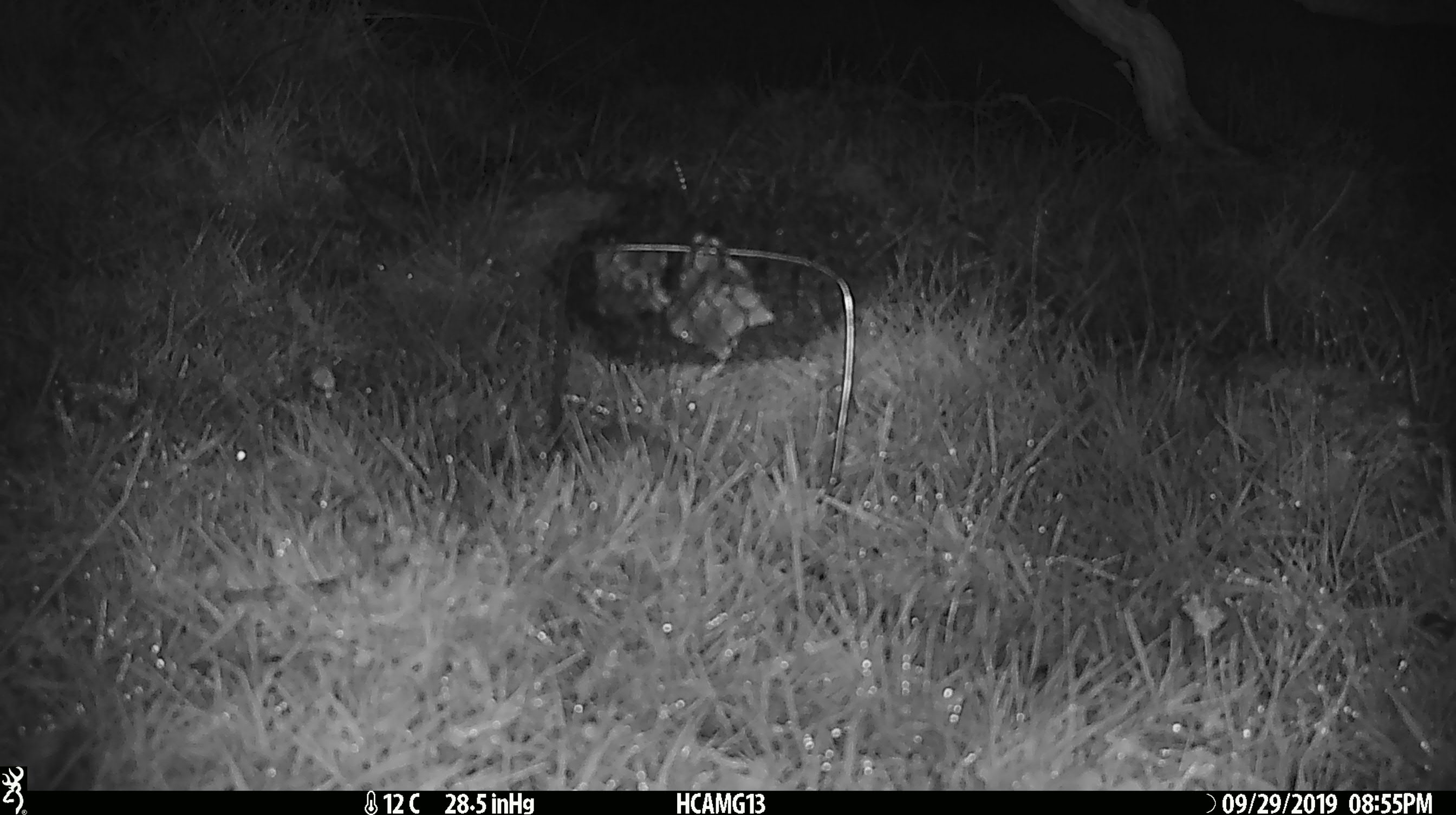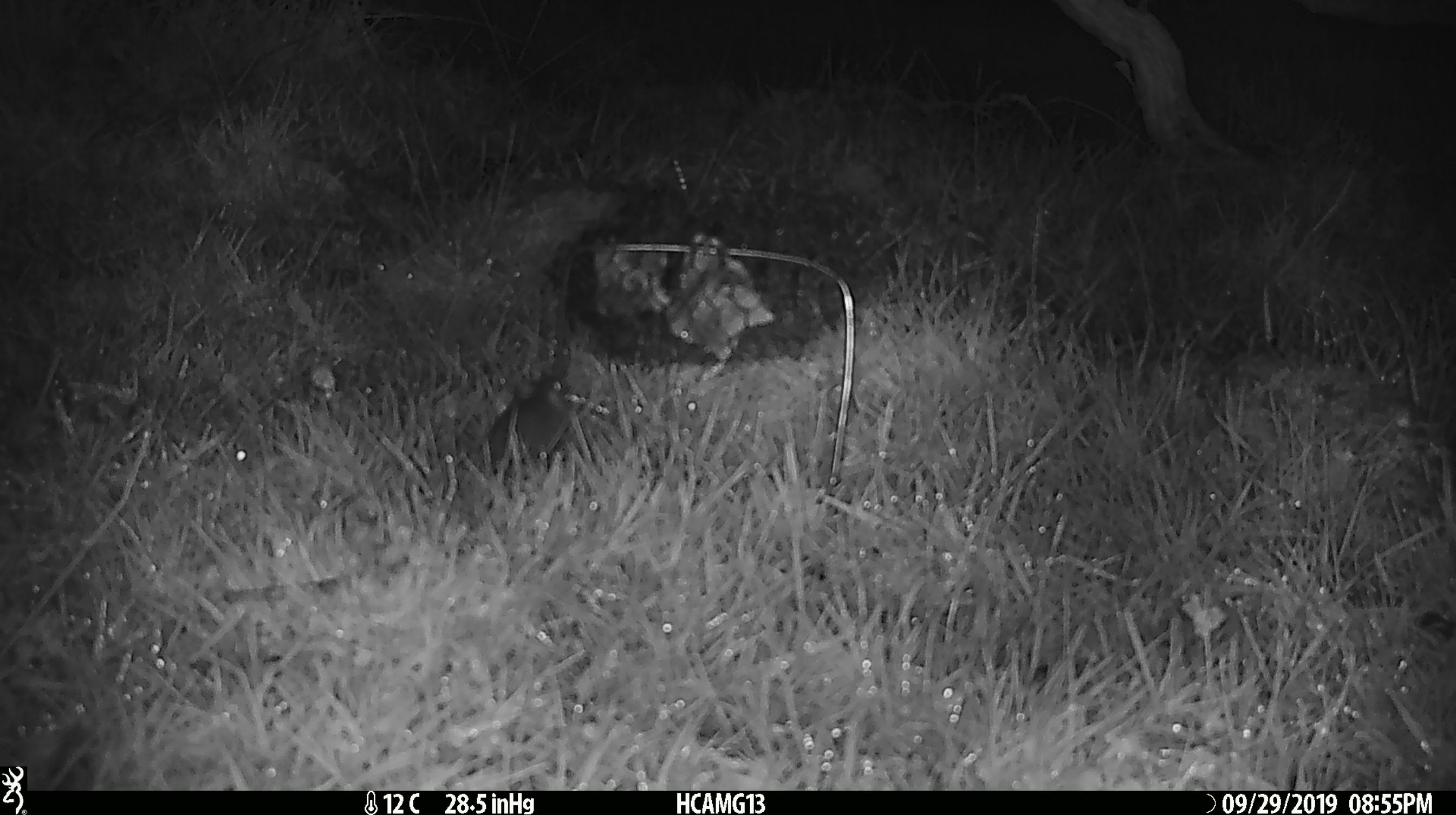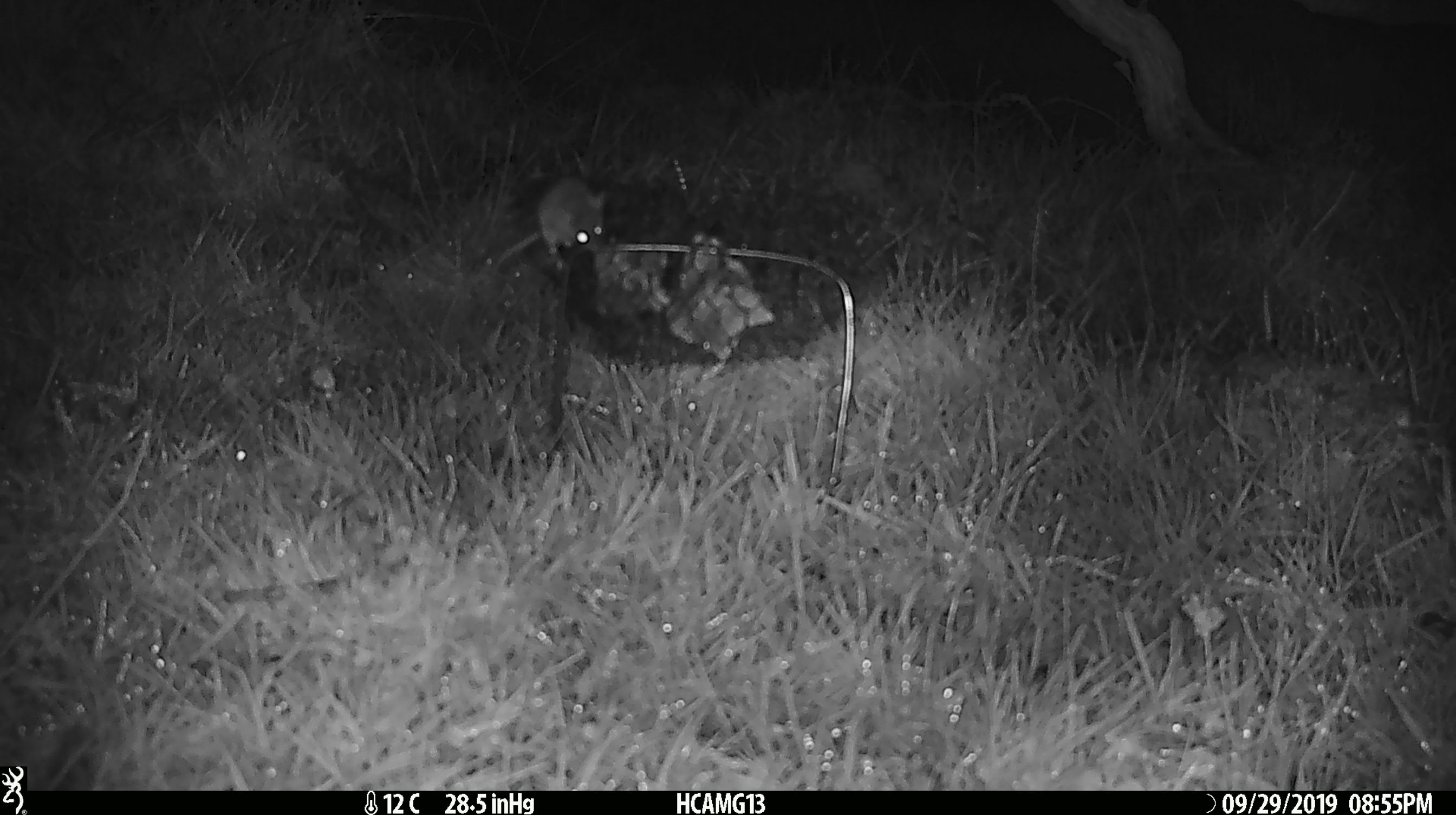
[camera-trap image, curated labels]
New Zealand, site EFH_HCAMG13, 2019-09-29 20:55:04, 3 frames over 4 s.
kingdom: Animalia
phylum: Chordata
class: Mammalia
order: Rodentia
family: Muridae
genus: Mus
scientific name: Mus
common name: mouse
Mouse (Mus).